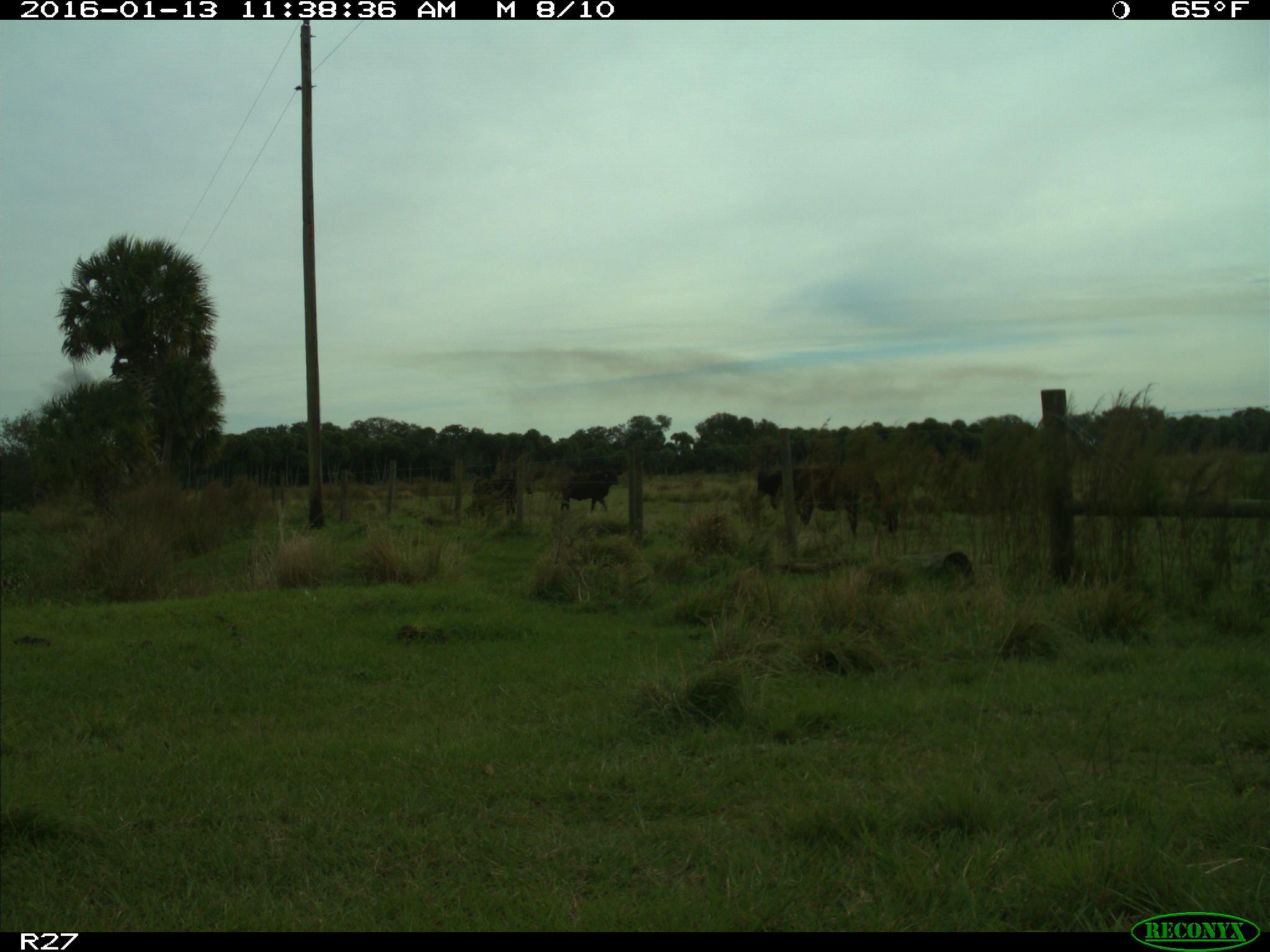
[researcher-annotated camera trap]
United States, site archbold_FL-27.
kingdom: Animalia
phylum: Chordata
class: Mammalia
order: Artiodactyla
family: Bovidae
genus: Bos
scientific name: Bos taurus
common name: domestic cow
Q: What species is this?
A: Bos taurus (domestic cow).